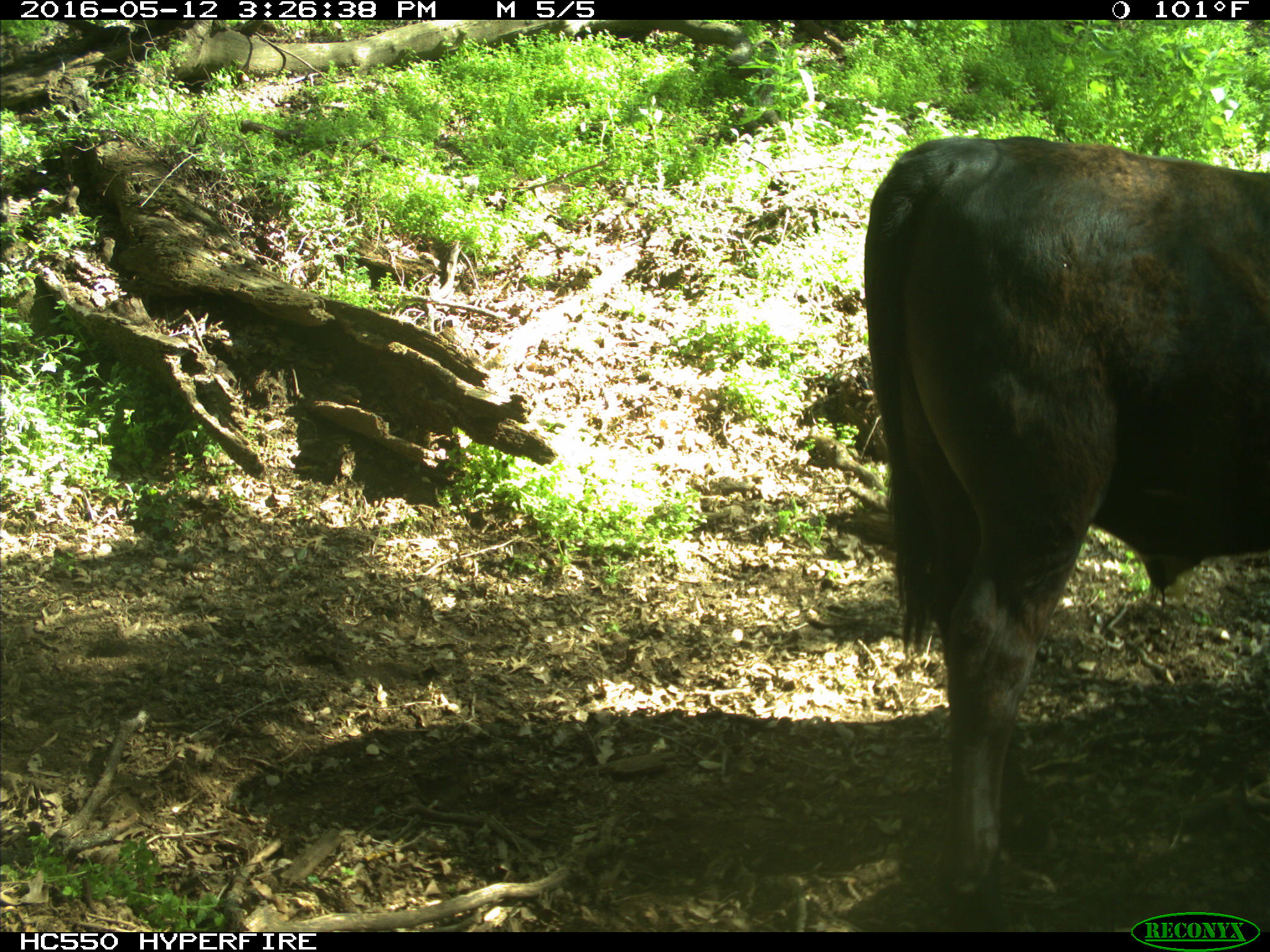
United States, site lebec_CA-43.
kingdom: Animalia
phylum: Chordata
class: Mammalia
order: Artiodactyla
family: Bovidae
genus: Bos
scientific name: Bos taurus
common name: domestic cow